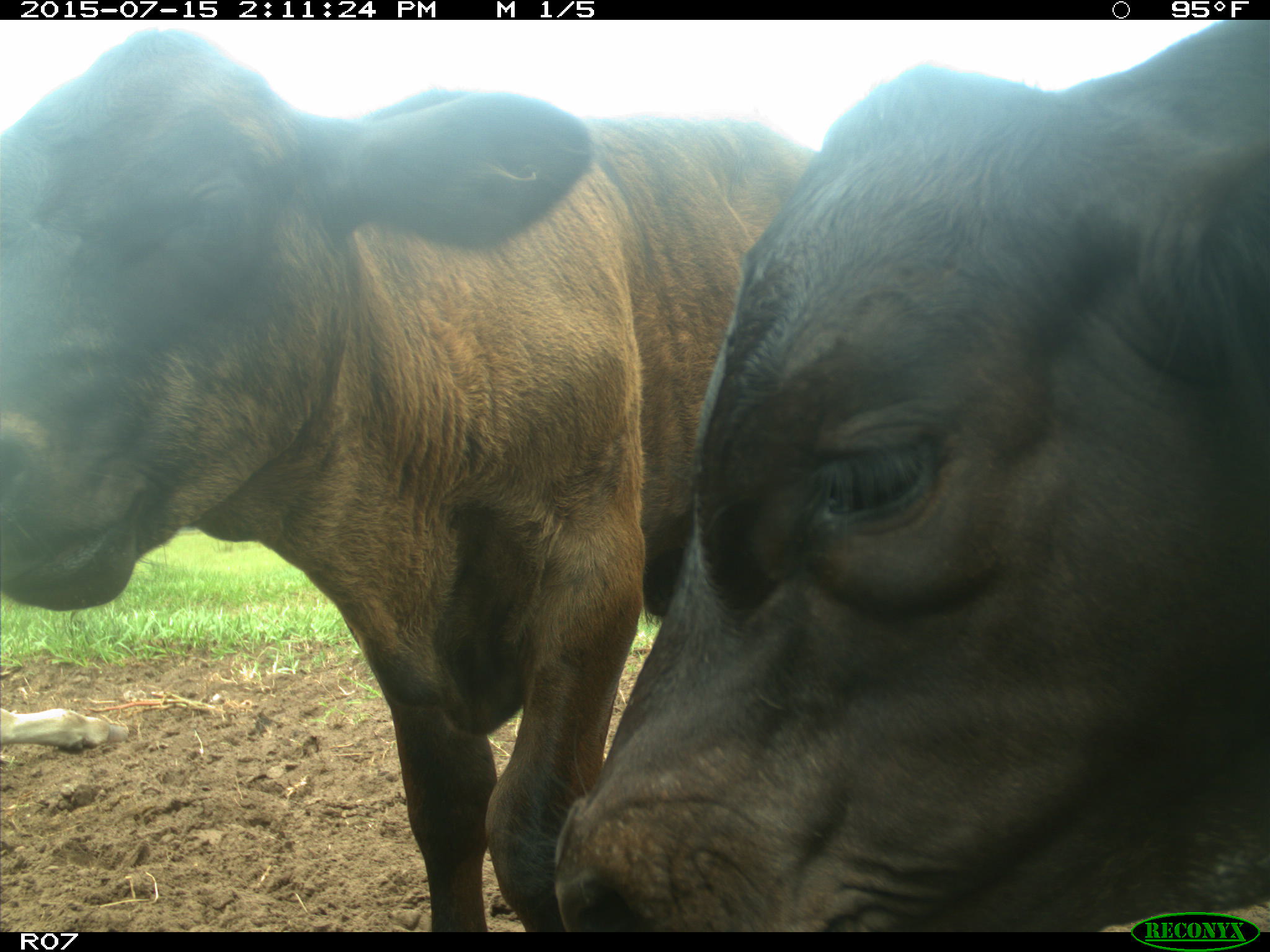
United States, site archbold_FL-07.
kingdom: Animalia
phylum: Chordata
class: Mammalia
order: Artiodactyla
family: Bovidae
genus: Bos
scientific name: Bos taurus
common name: domestic cow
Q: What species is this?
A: Bos taurus (domestic cow).